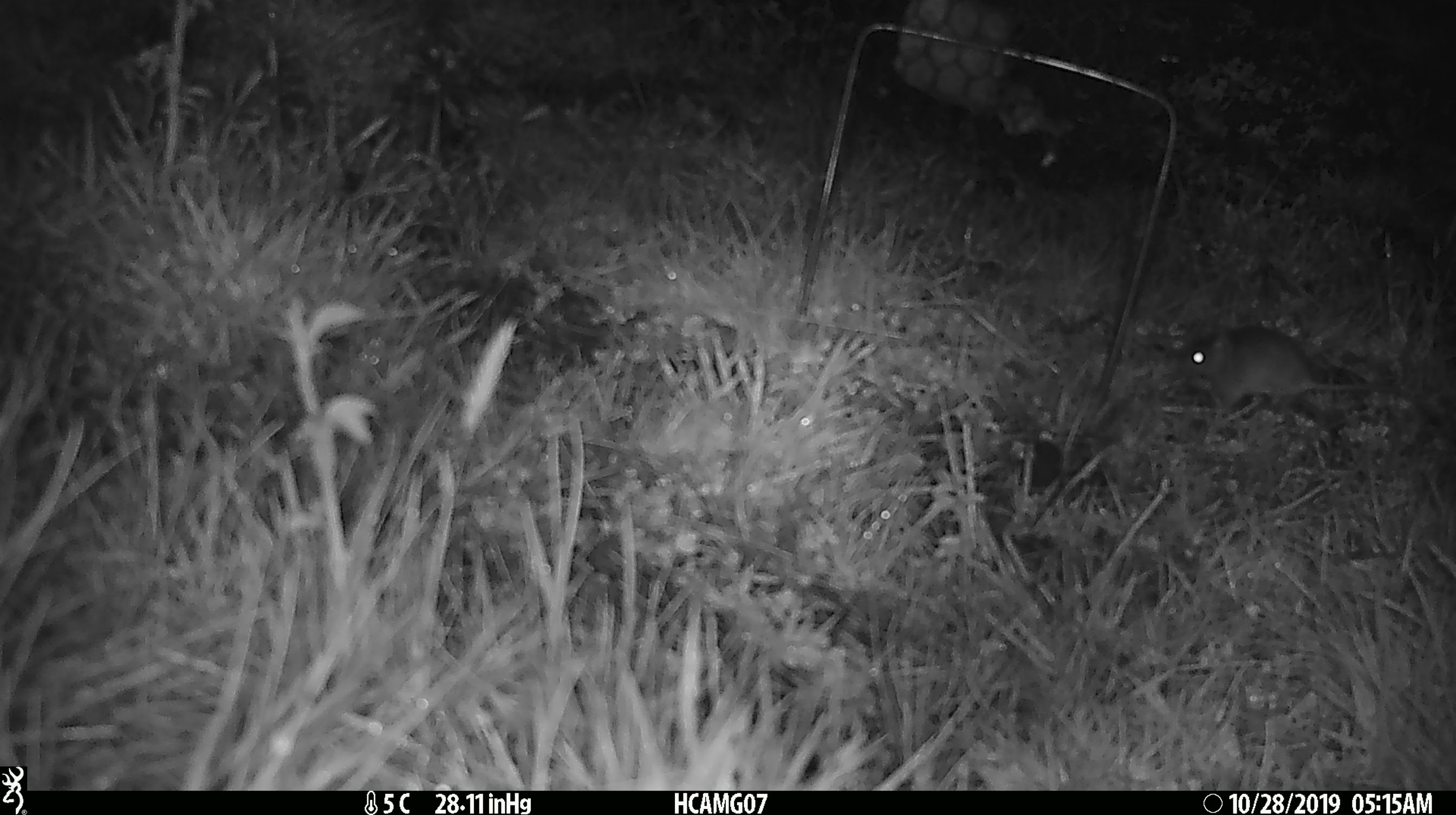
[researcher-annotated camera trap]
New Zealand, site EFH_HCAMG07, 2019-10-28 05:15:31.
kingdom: Animalia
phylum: Chordata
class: Mammalia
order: Rodentia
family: Muridae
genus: Mus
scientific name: Mus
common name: mouse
Mouse (Mus).